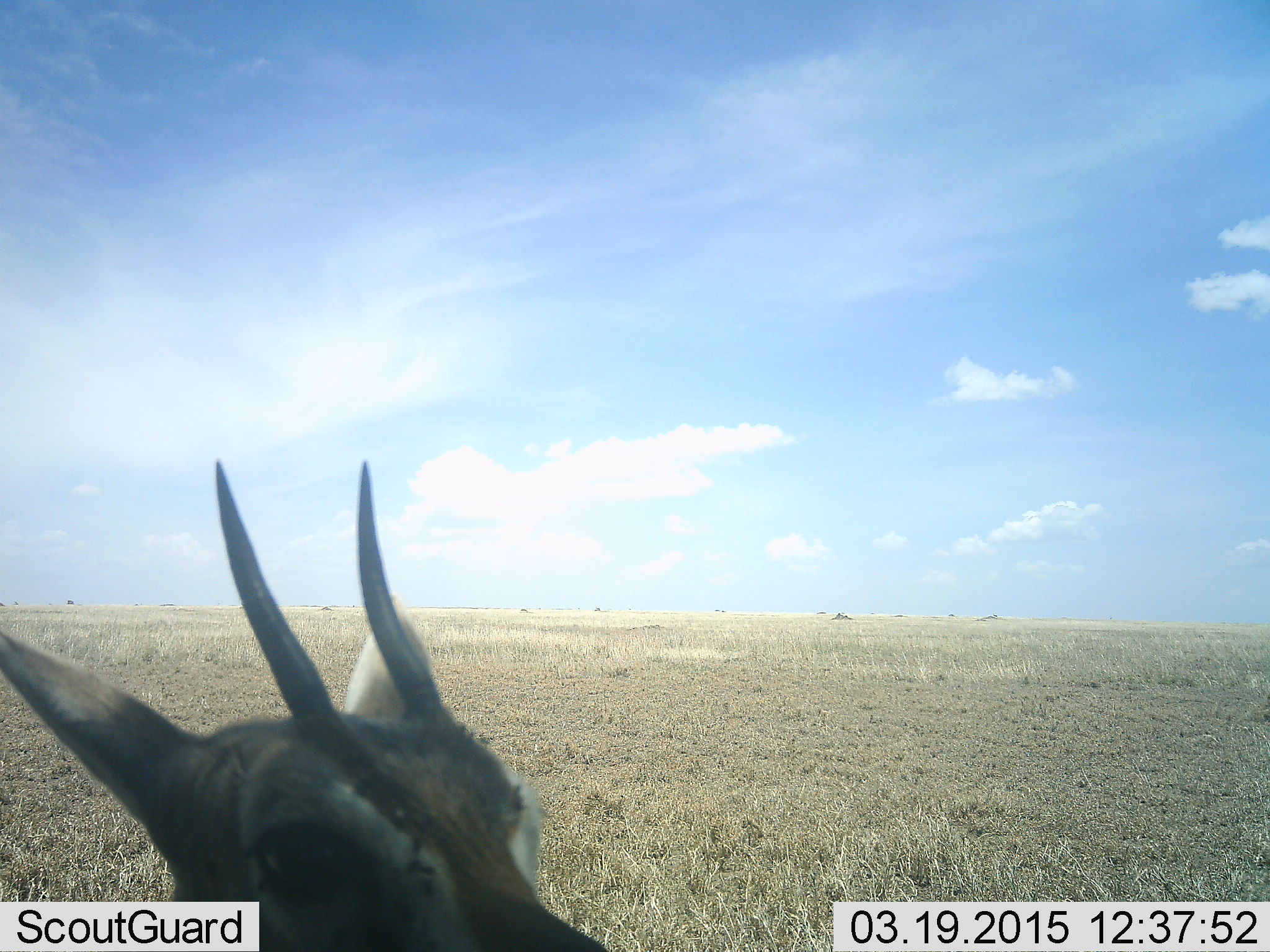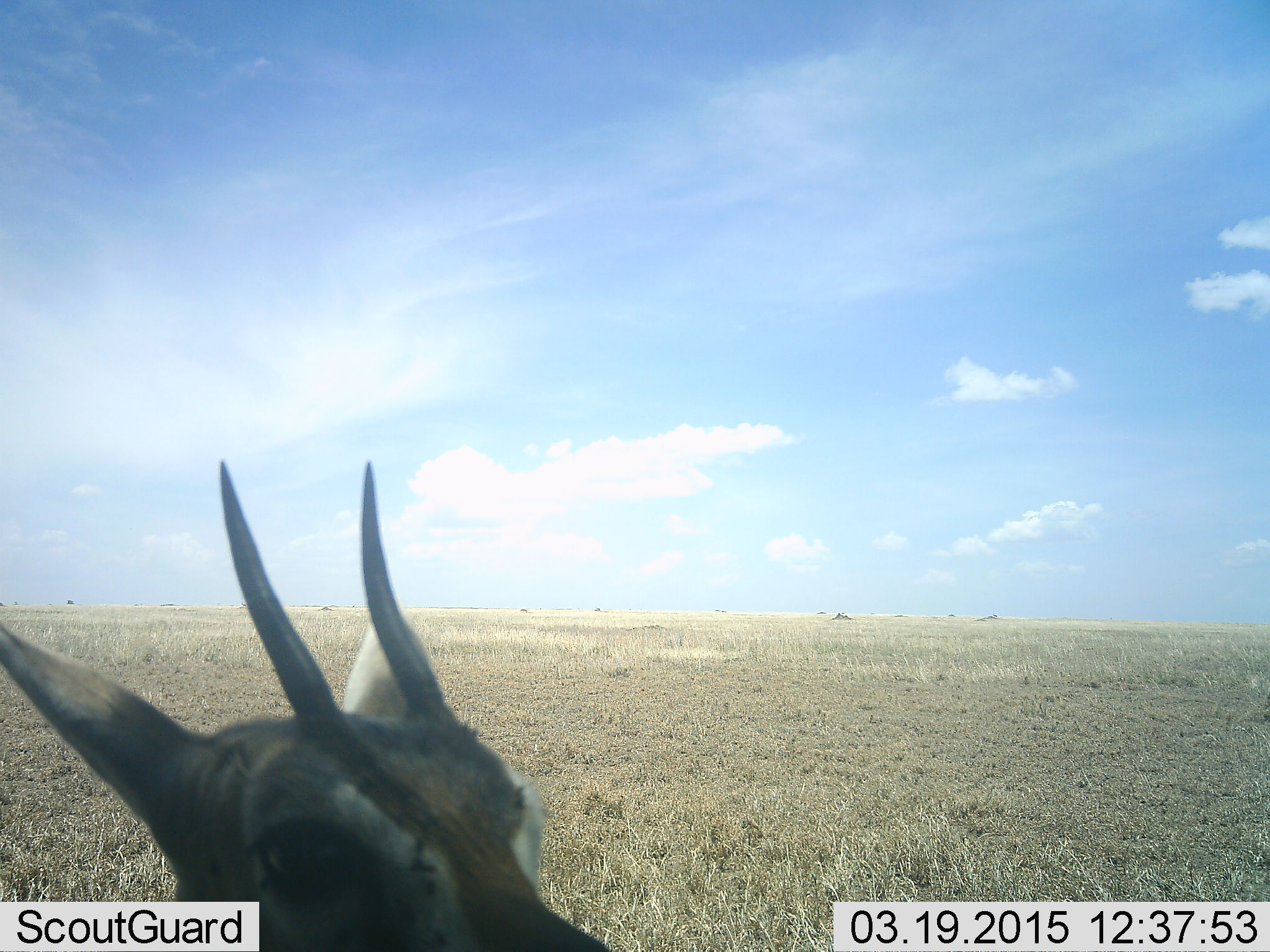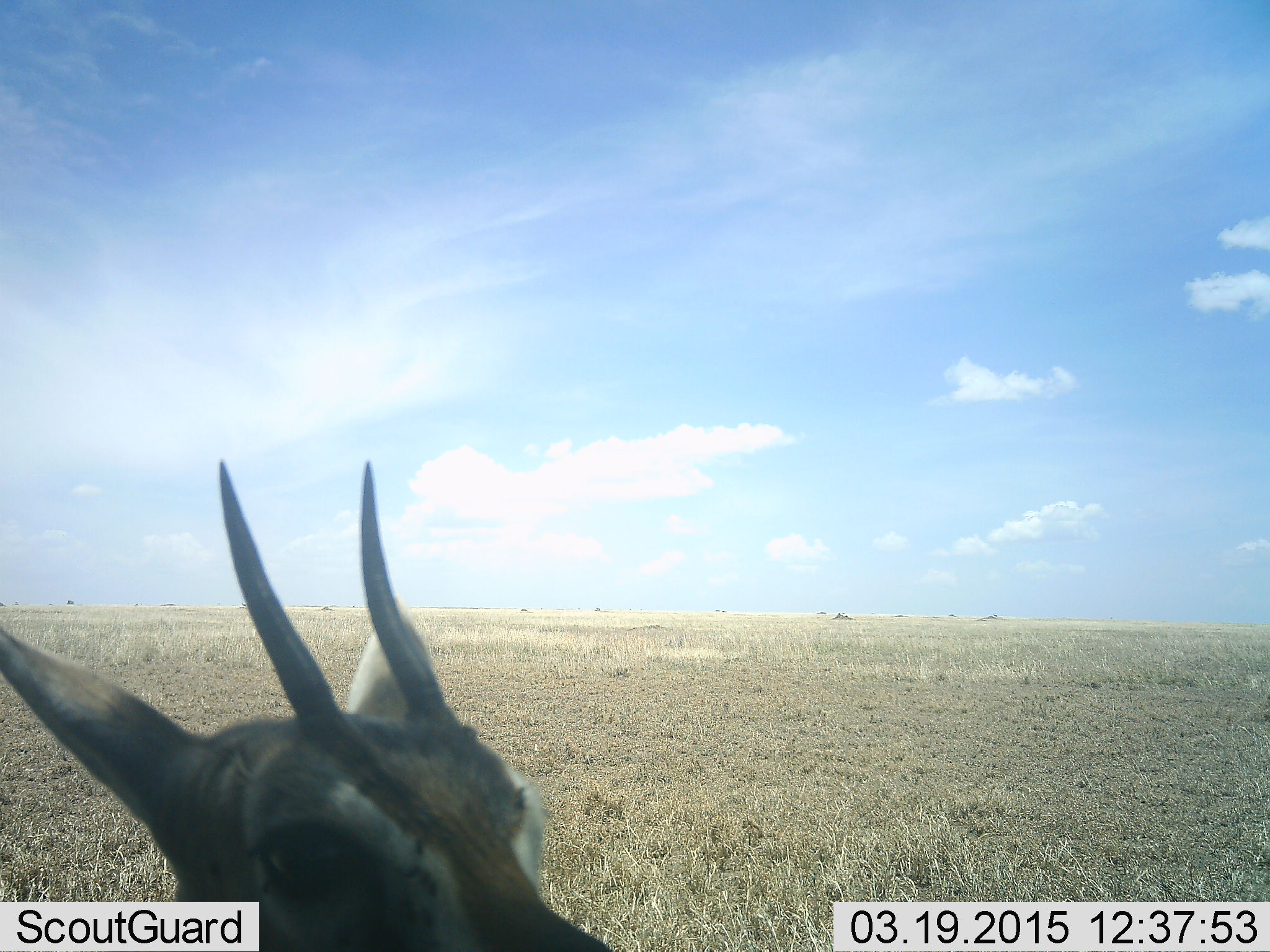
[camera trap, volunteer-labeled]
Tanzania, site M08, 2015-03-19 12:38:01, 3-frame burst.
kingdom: Animalia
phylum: Chordata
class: Mammalia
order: Artiodactyla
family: Bovidae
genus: Eudorcas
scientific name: Eudorcas thomsonii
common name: thomson's gazelle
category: gazellethomsons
Gazellethomsons (thomson's gazelle) (Eudorcas thomsonii), count 1. Behavior (volunteer vote fractions): standing 100%, resting 0%, moving 0%, interacting 0%. Young present (vote fraction): 0%. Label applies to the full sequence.